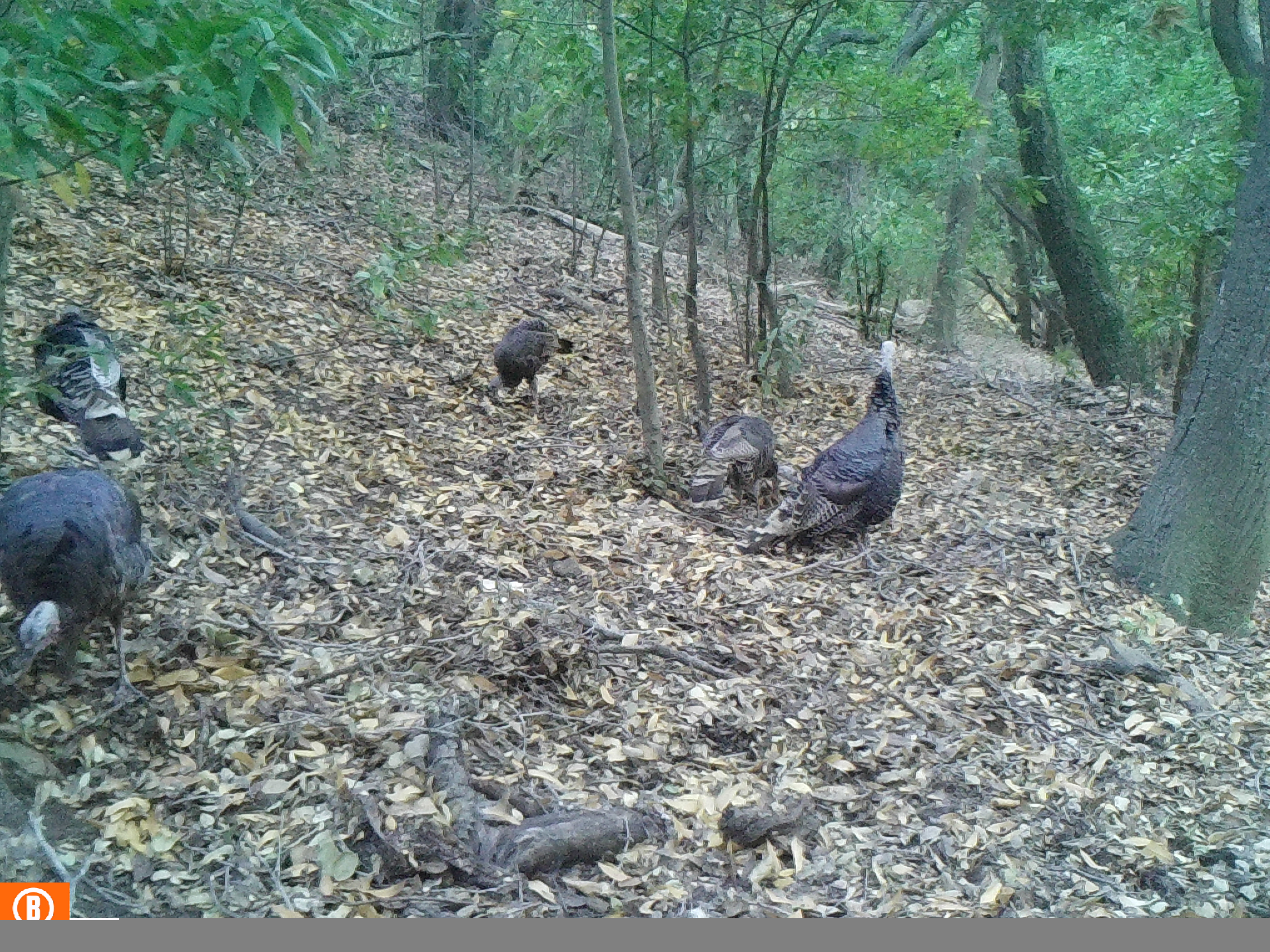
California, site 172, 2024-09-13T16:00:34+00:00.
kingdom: Animalia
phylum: Chordata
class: Aves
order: Galliformes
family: Phasianidae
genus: Meleagris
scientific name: Meleagris gallopavo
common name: turkey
Turkey (Meleagris gallopavo).